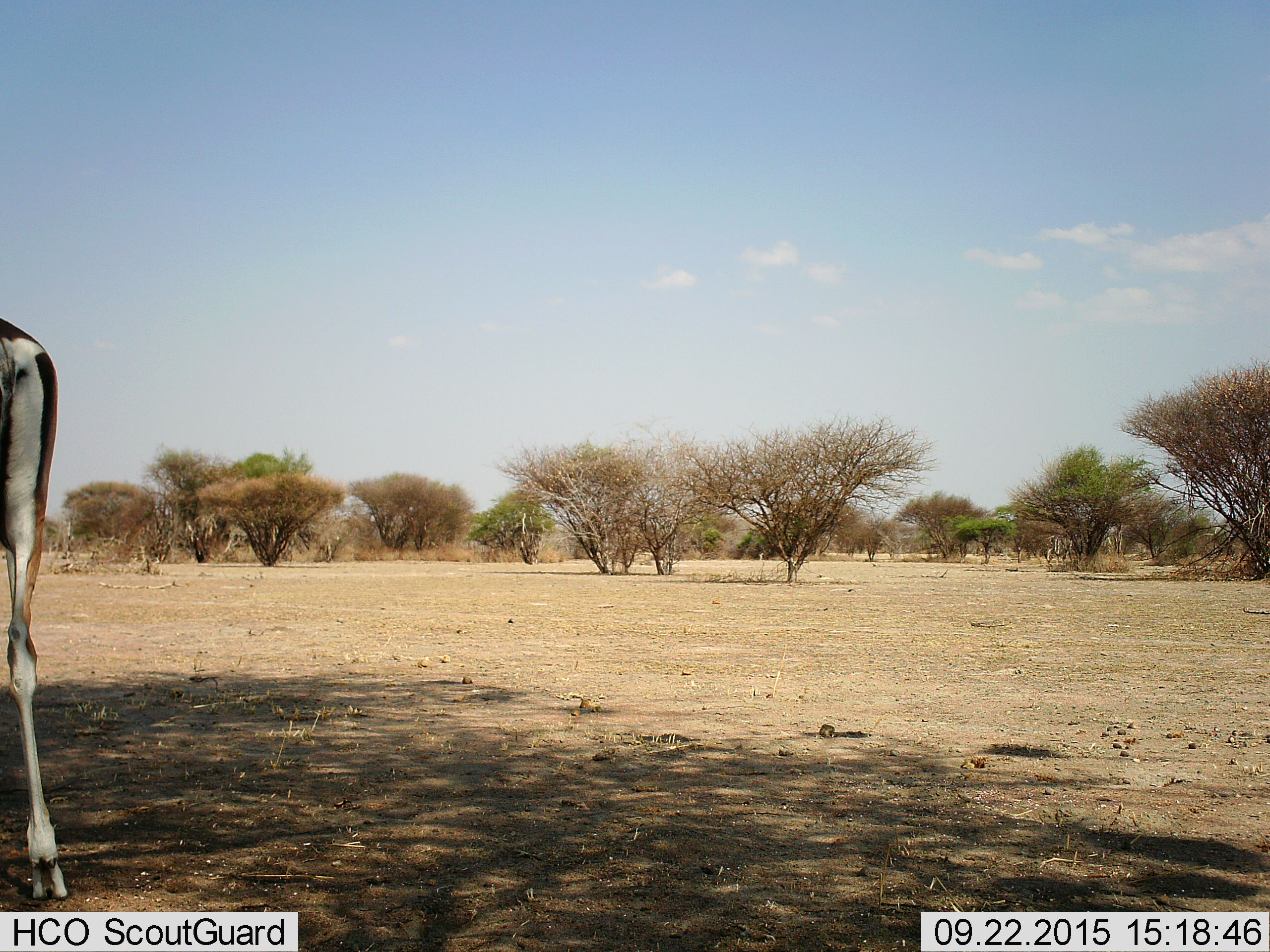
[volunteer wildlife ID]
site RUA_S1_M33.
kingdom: Animalia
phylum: Chordata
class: Mammalia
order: Artiodactyla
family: Bovidae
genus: Nanger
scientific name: Nanger granti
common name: grant's gazelle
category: gazellegrants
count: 1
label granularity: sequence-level